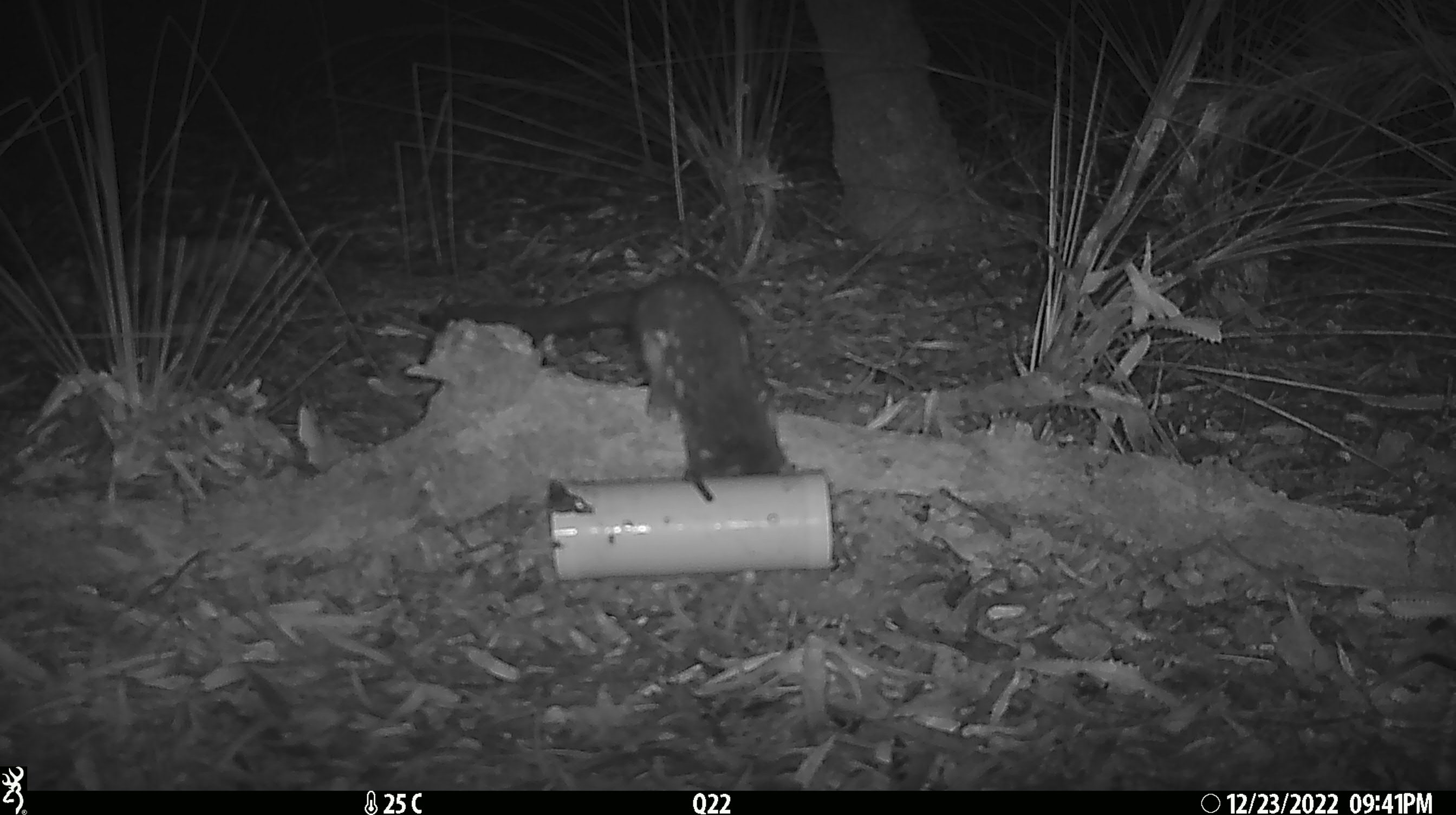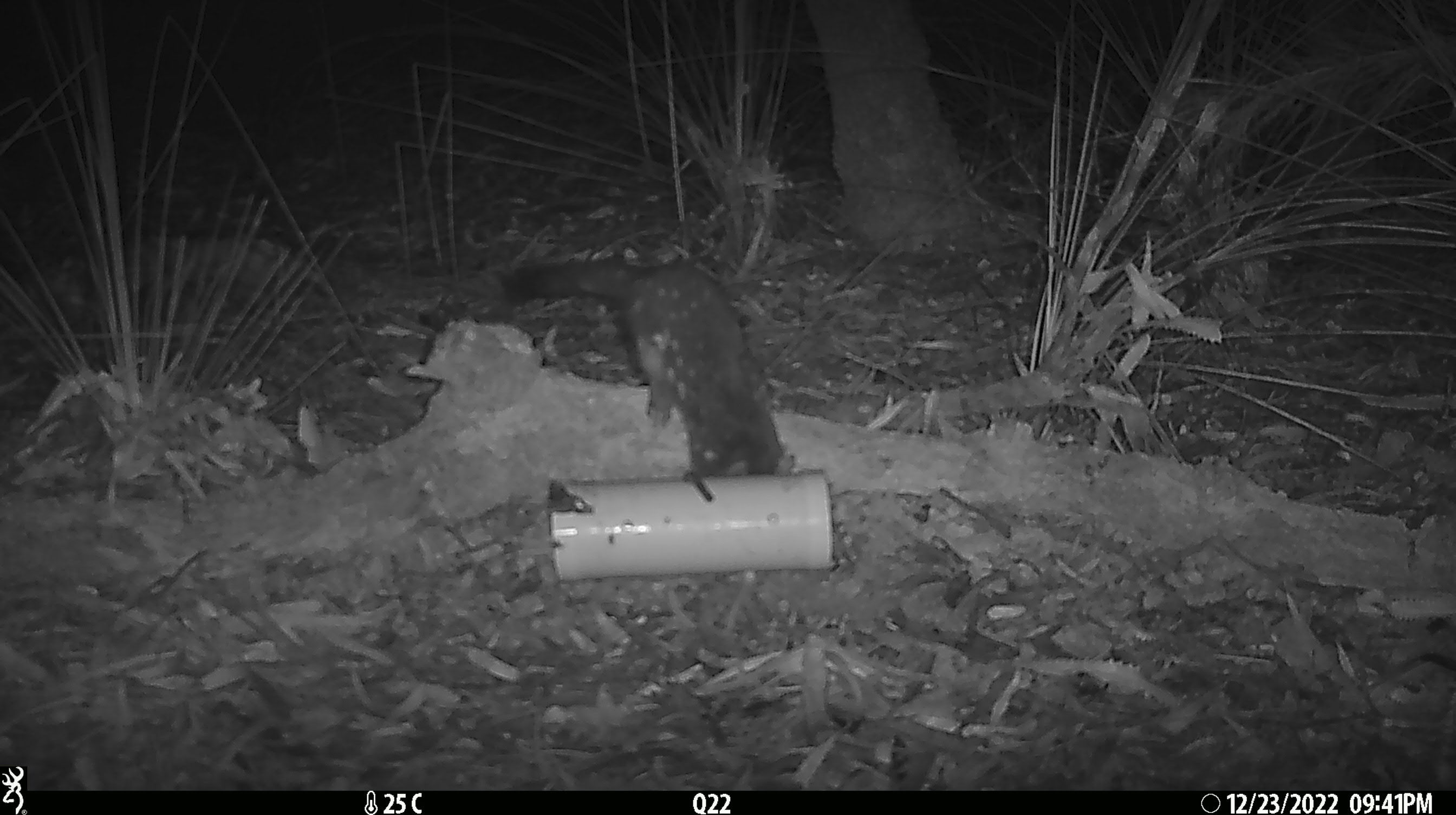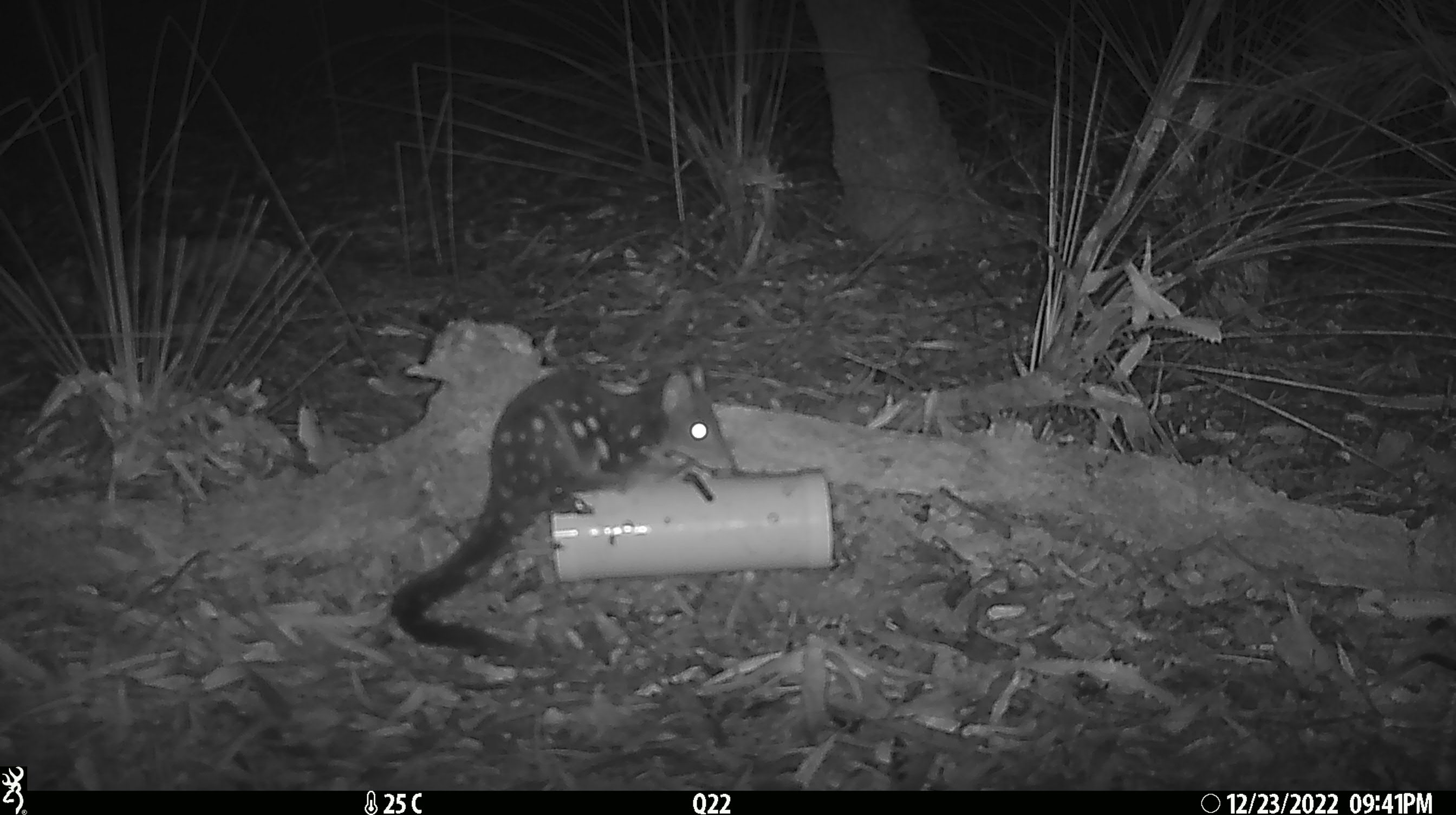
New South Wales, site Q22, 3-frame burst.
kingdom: Animalia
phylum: Chordata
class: Mammalia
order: Dasyuromorphia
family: Dasyuridae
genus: Dasyurus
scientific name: Dasyurus maculatus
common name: spotted-tailed quoll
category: quoll